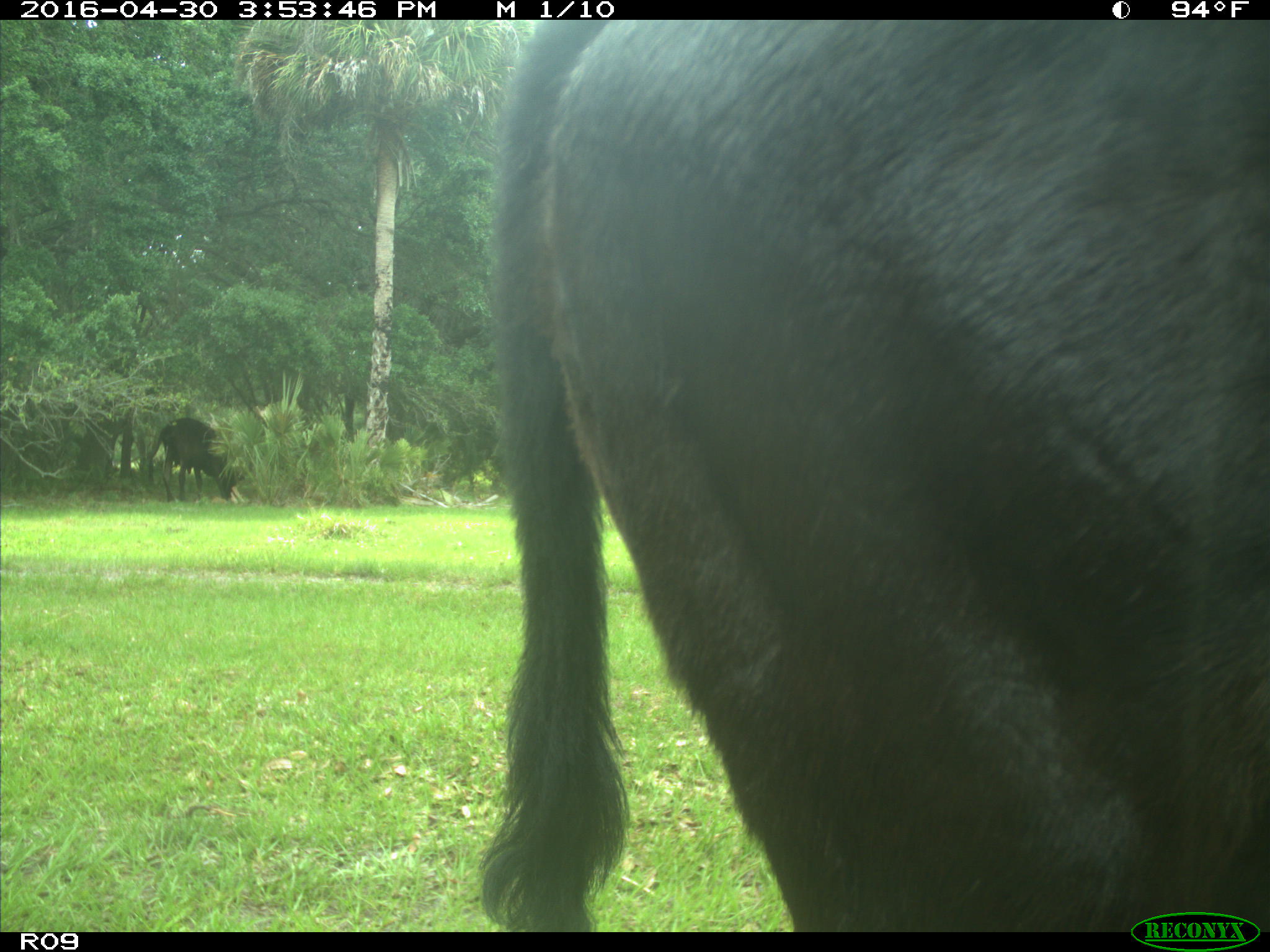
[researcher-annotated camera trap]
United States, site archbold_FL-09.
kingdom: Animalia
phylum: Chordata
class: Mammalia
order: Artiodactyla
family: Bovidae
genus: Bos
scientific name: Bos taurus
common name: domestic cow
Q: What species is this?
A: Bos taurus (domestic cow).